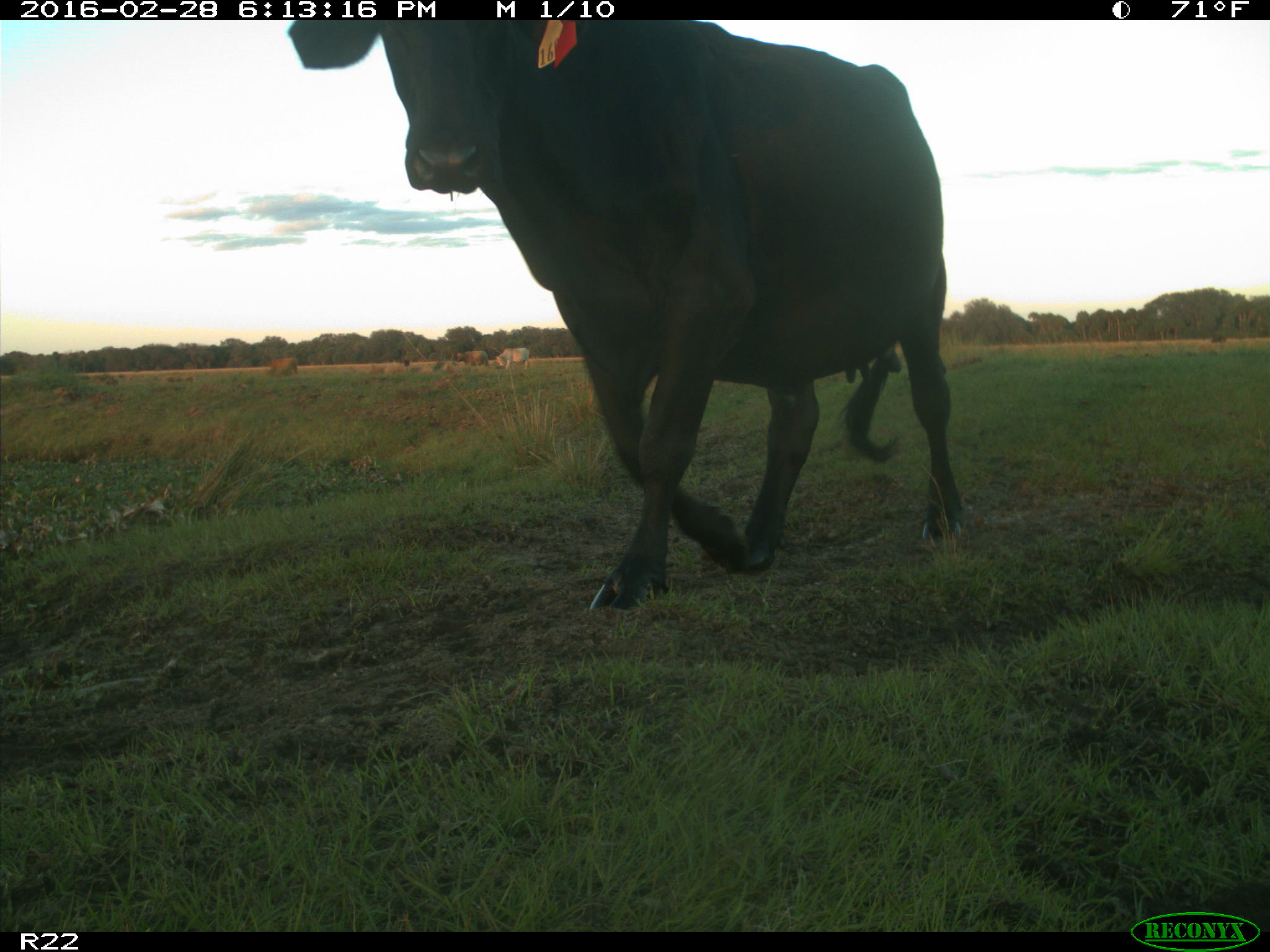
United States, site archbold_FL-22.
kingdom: Animalia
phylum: Chordata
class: Mammalia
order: Artiodactyla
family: Bovidae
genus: Bos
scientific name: Bos taurus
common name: domestic cow